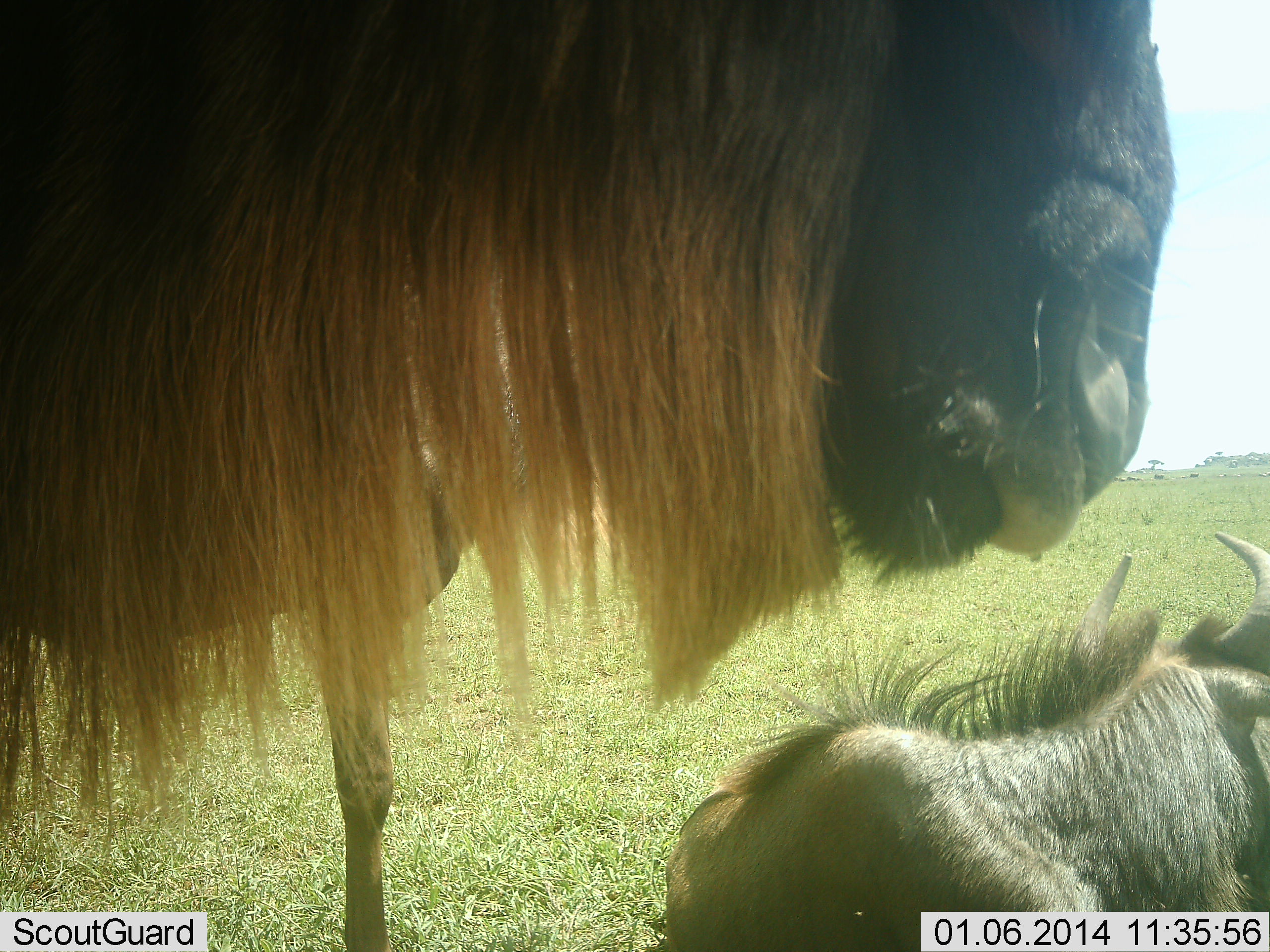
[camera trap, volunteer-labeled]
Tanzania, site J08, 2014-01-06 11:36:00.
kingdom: Animalia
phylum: Chordata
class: Mammalia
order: Artiodactyla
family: Bovidae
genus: Connochaetes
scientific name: Connochaetes taurinus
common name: blue wildebeest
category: wildebeest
Wildebeest (blue wildebeest) (Connochaetes taurinus), count 2. Behavior (volunteer vote fractions): standing 90%, resting 100%, moving 0%, interacting 0%. Young present (vote fraction): 0%. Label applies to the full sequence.